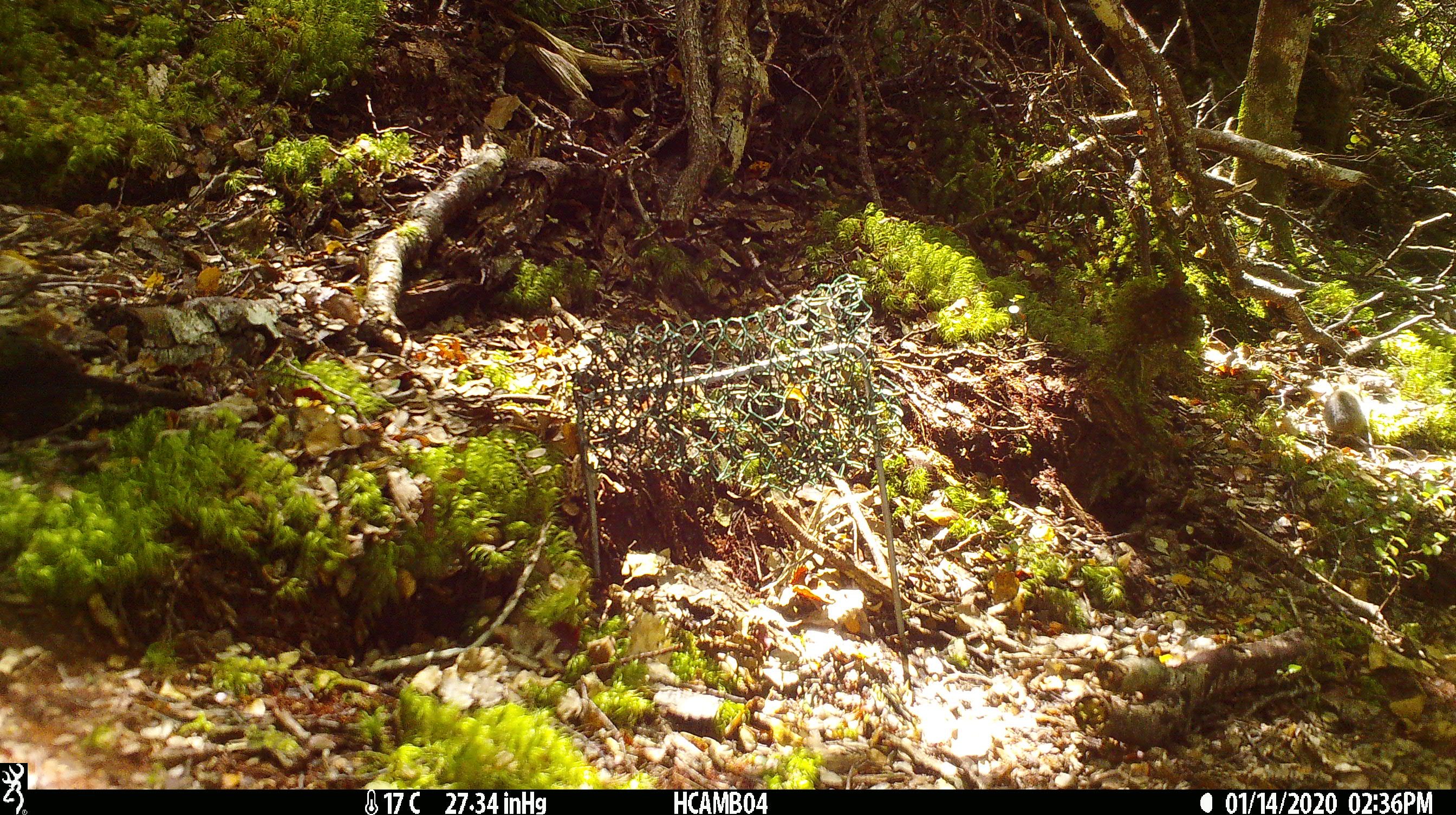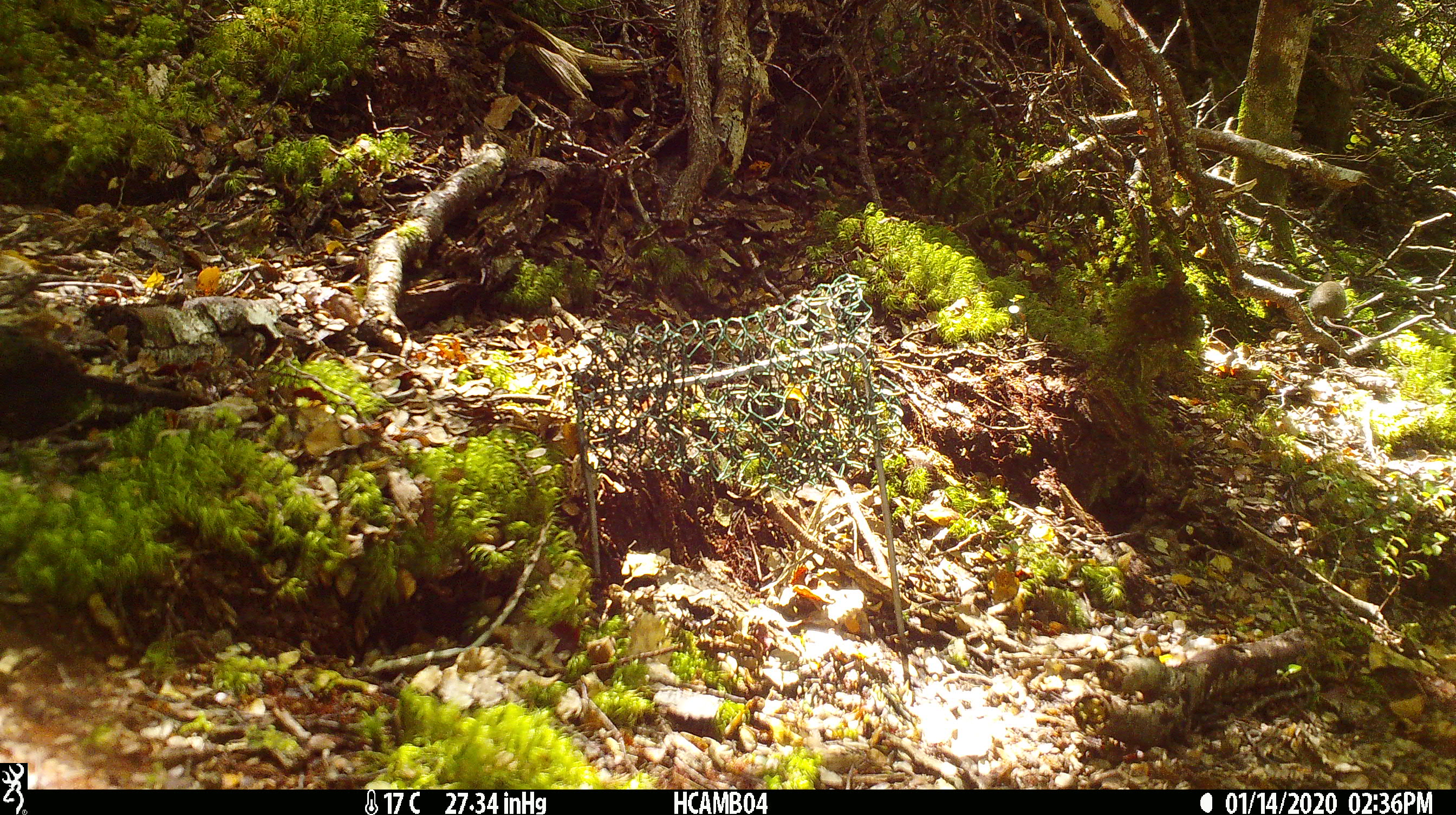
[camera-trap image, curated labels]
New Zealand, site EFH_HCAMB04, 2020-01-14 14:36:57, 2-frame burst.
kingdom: Animalia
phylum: Chordata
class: Mammalia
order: Rodentia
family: Muridae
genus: Mus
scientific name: Mus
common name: mouse